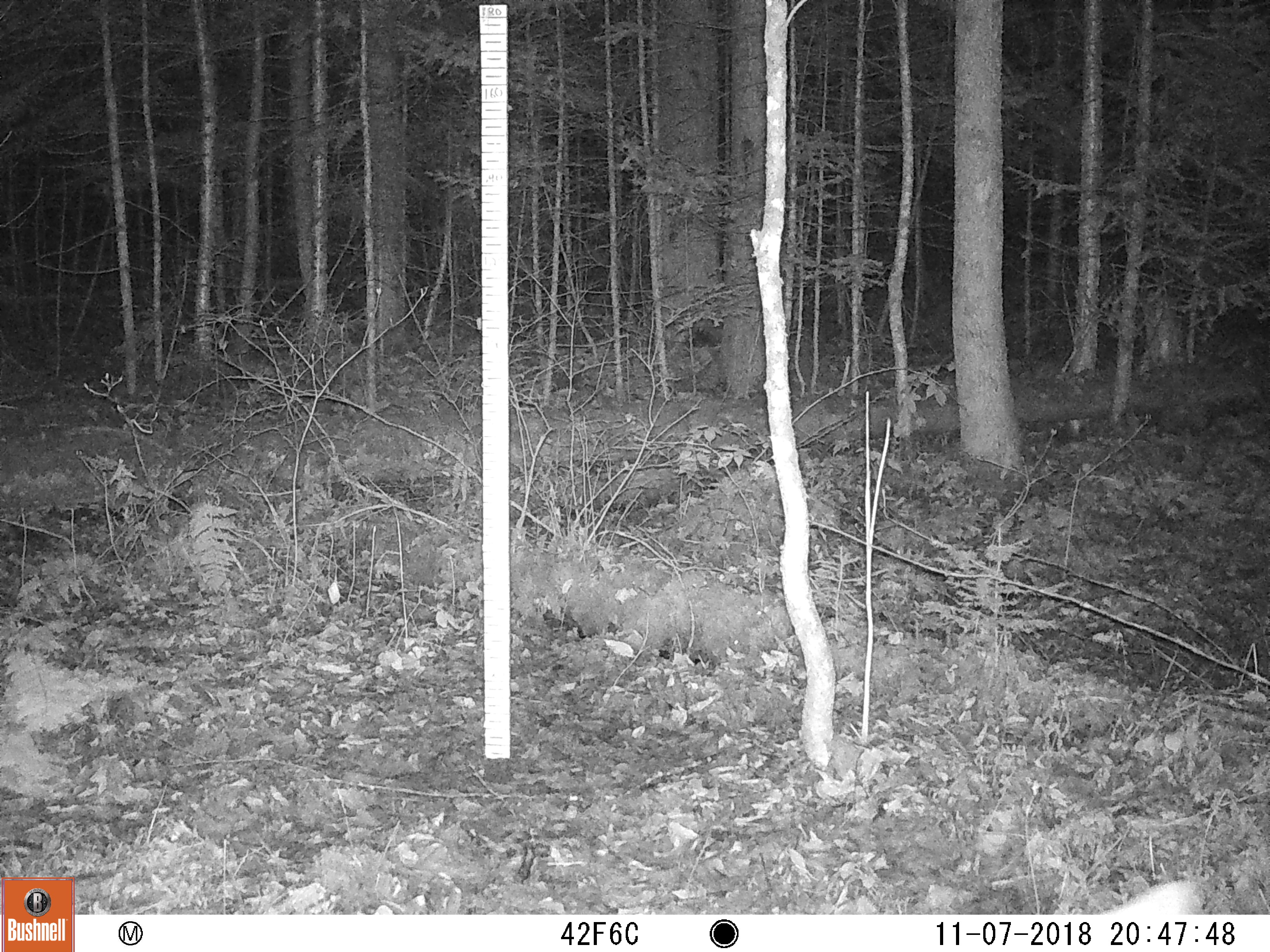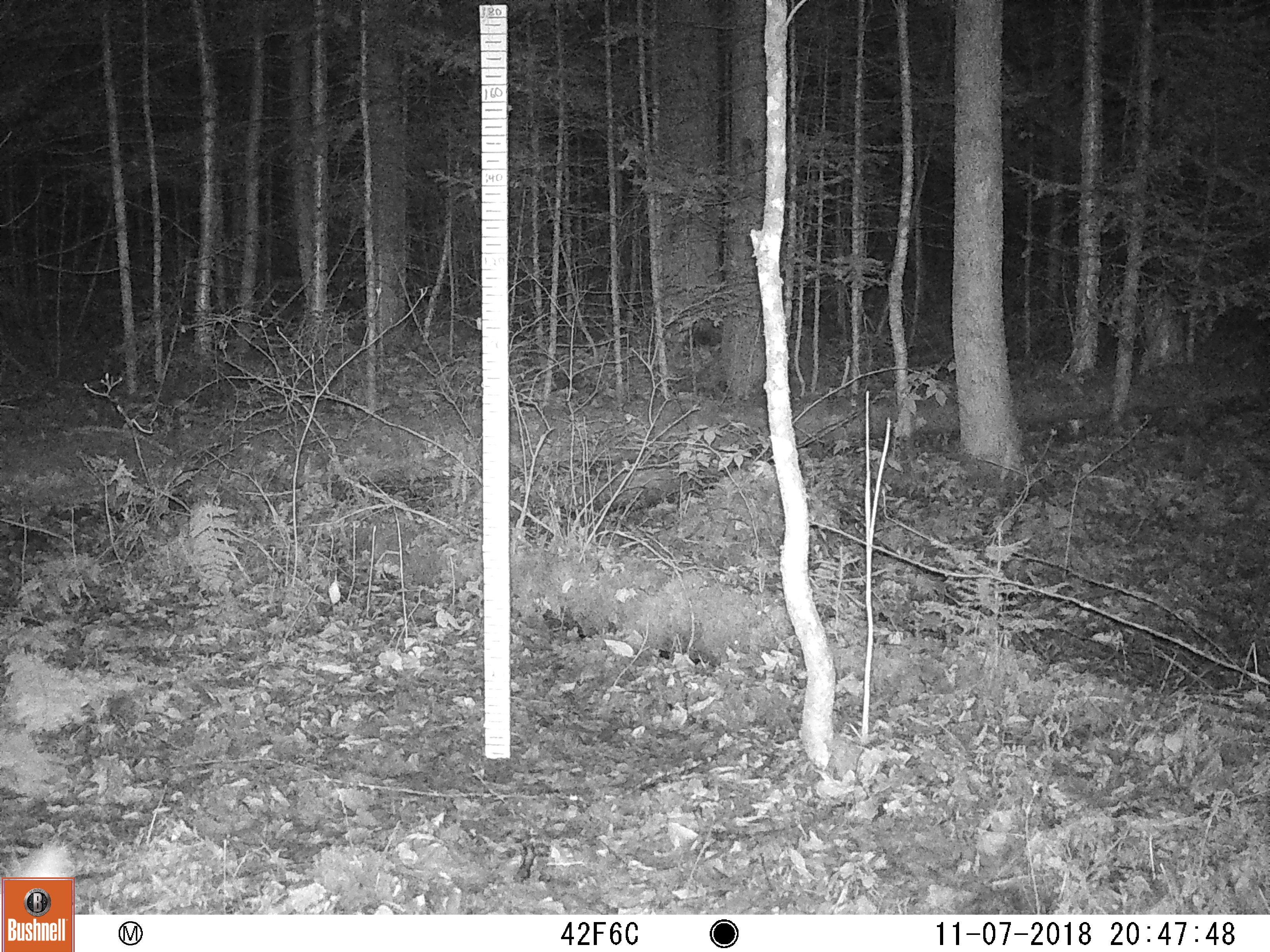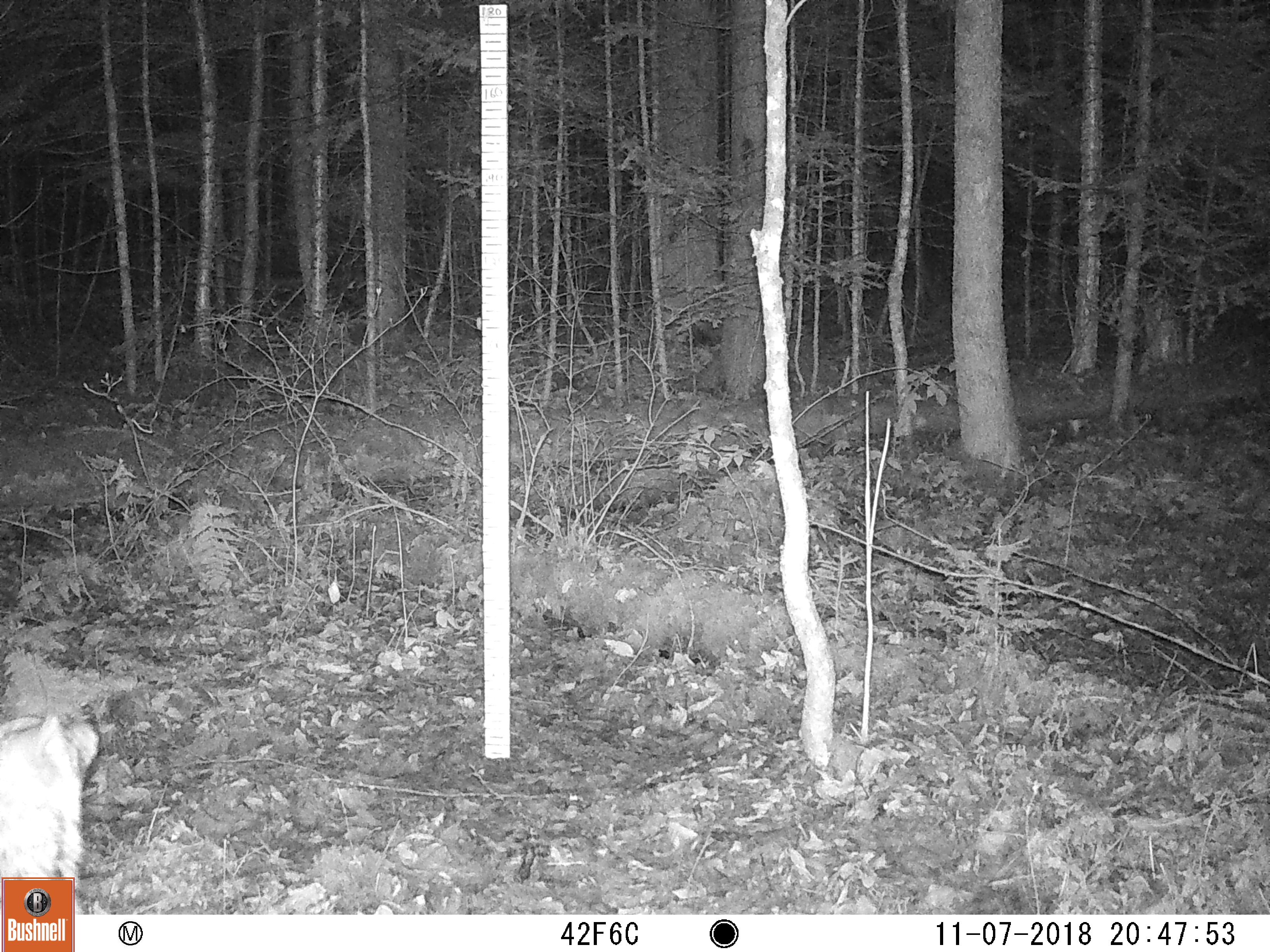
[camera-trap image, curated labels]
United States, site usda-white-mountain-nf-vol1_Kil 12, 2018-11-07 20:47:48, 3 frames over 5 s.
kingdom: Animalia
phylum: Chordata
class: Mammalia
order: Carnivora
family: Canidae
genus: Canis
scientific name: Canis latrans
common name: coyote